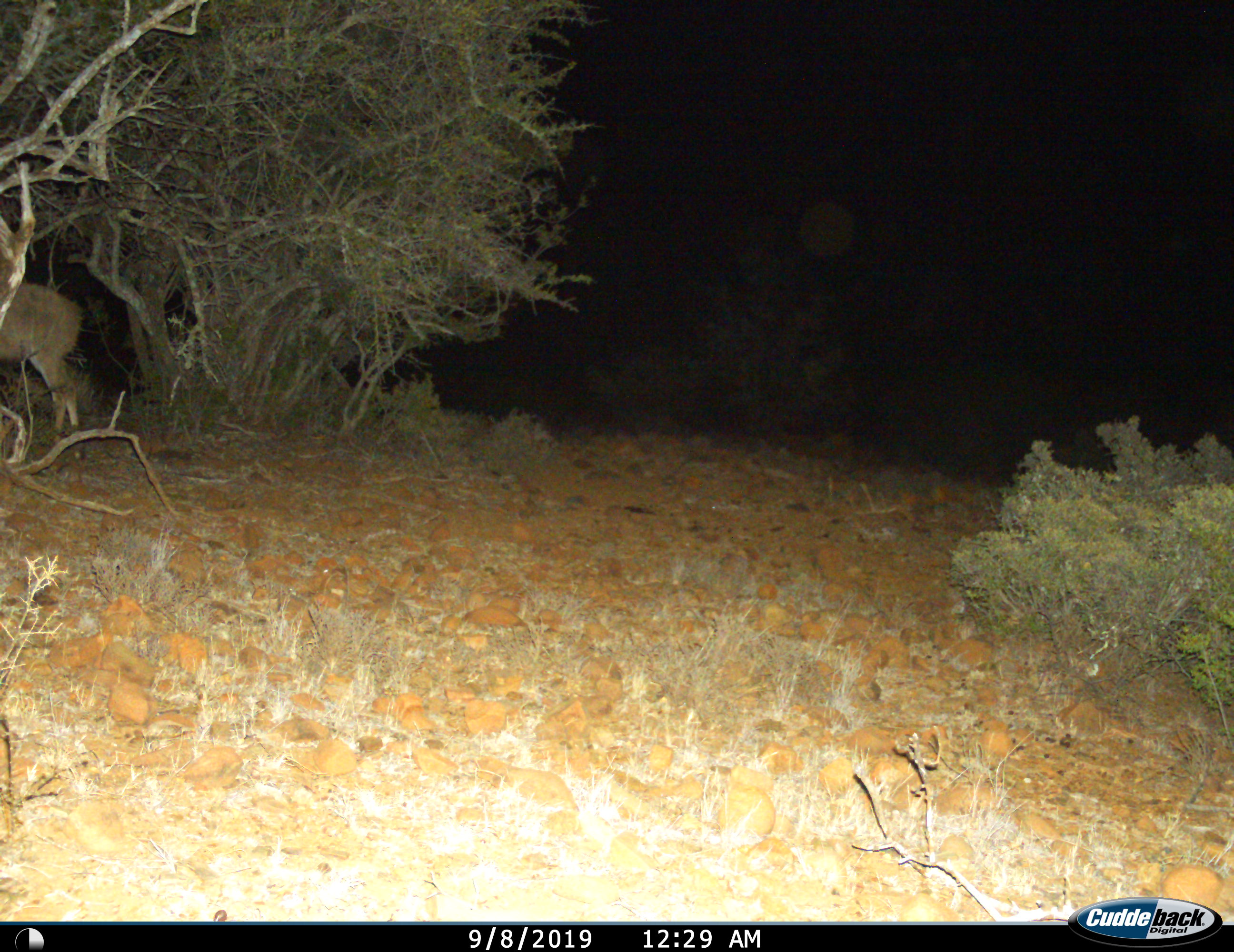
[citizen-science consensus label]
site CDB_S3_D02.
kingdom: Animalia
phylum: Chordata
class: Mammalia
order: Artiodactyla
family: Bovidae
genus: Tragelaphus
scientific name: Tragelaphus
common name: kudu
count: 1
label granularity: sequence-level